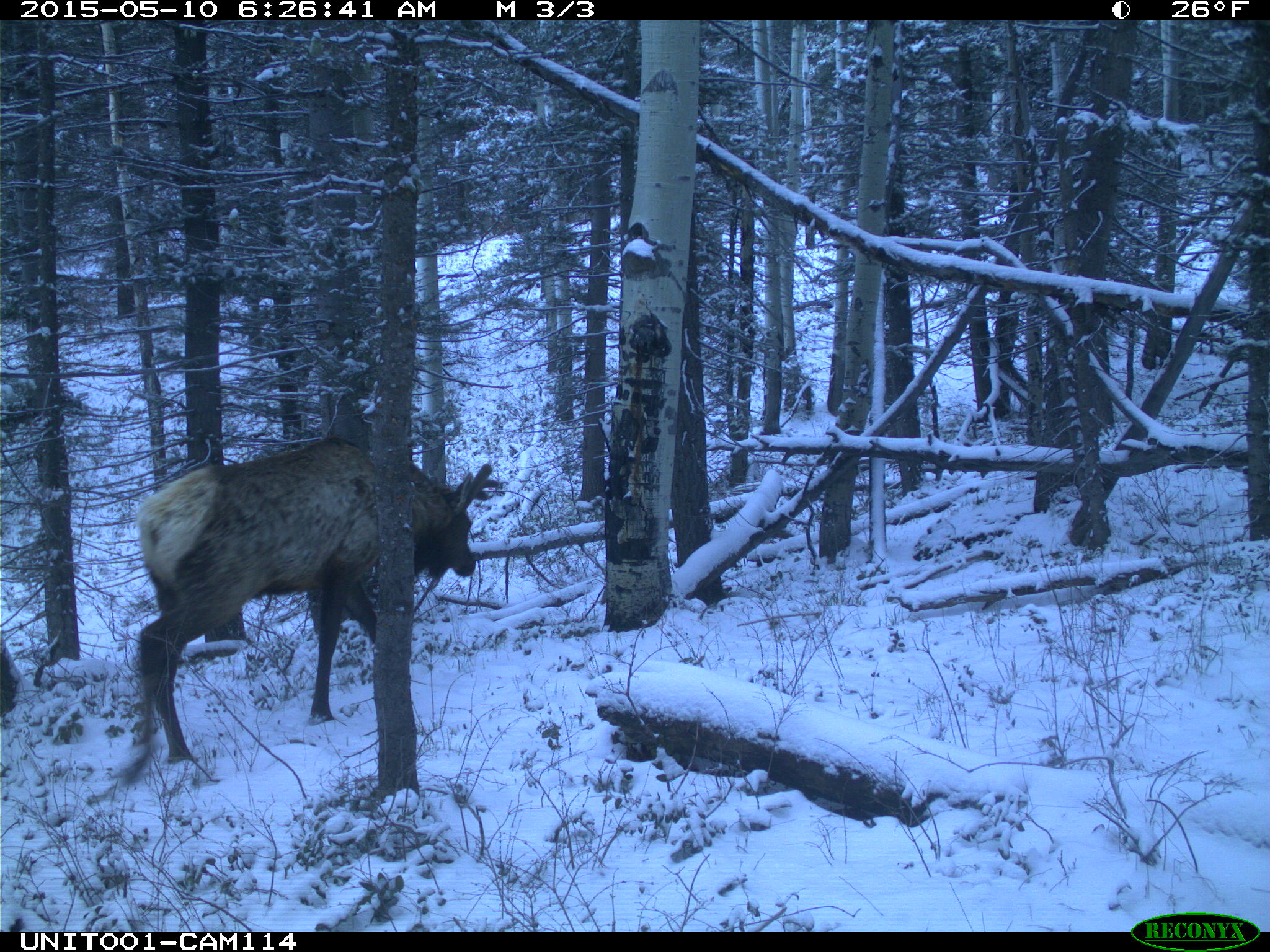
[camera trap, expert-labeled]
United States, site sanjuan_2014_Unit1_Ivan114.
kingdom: Animalia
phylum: Chordata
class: Mammalia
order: Artiodactyla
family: Cervidae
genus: Cervus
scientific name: Cervus elaphus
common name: red deer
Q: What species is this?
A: Cervus elaphus (red deer).